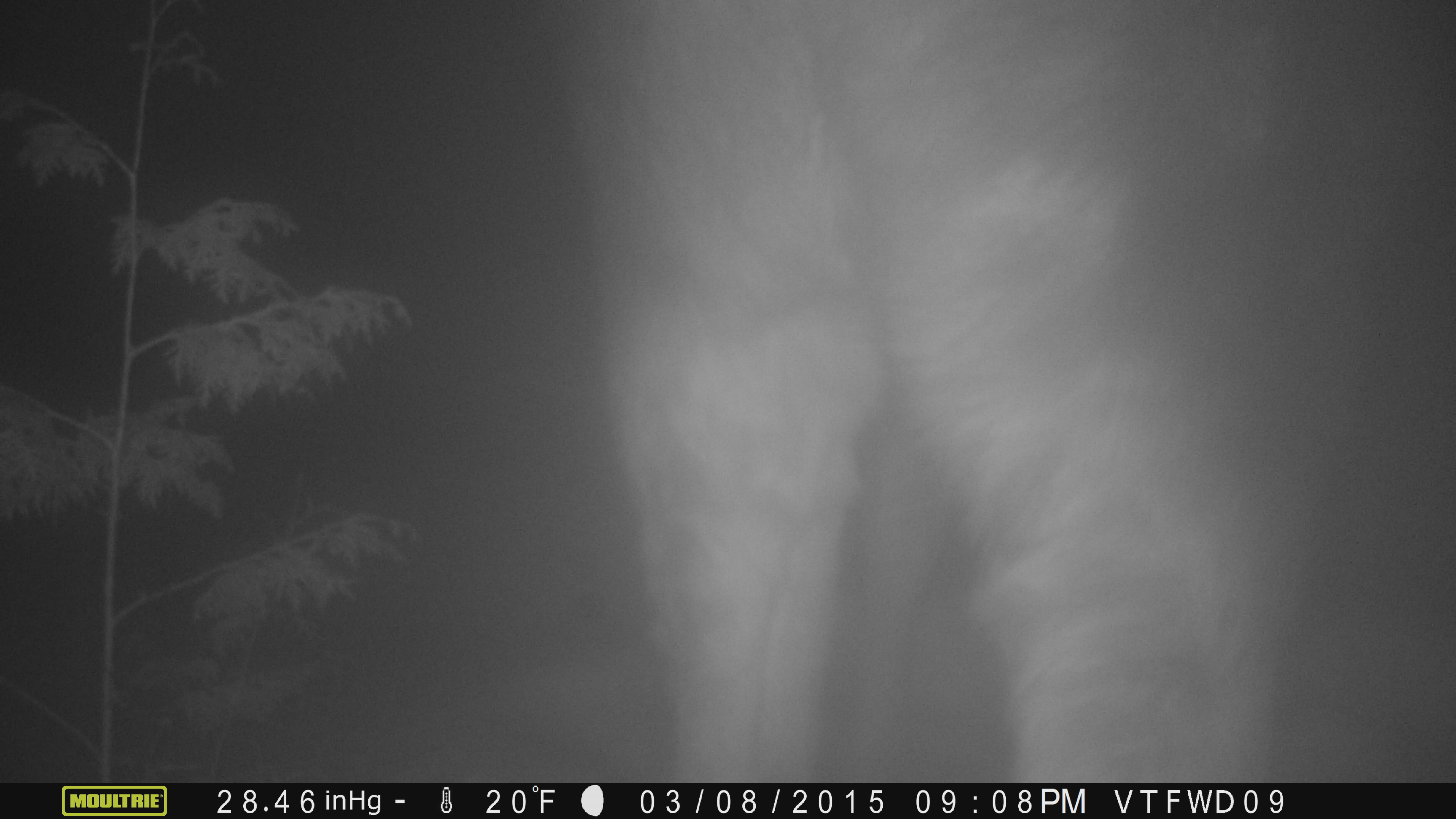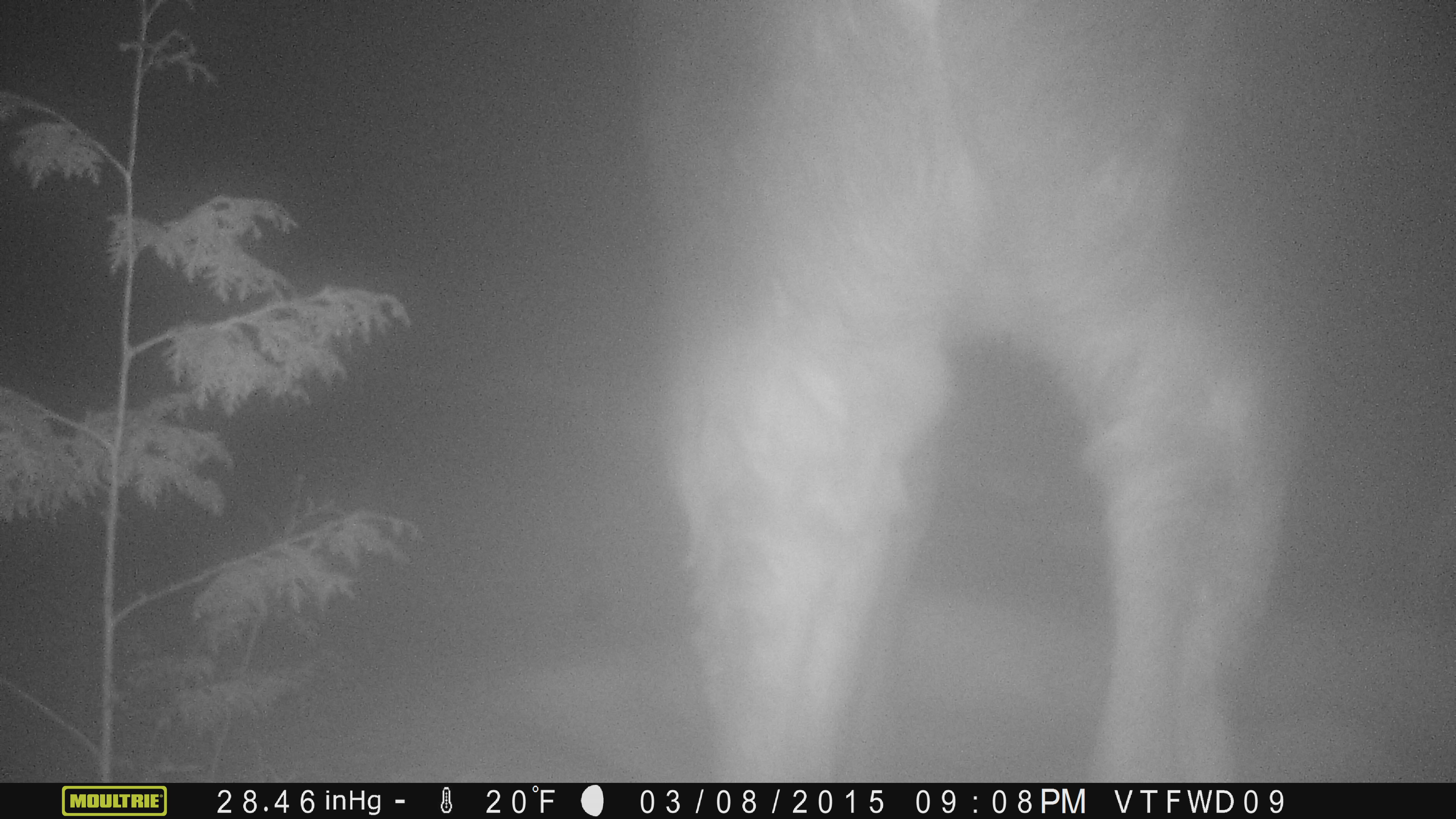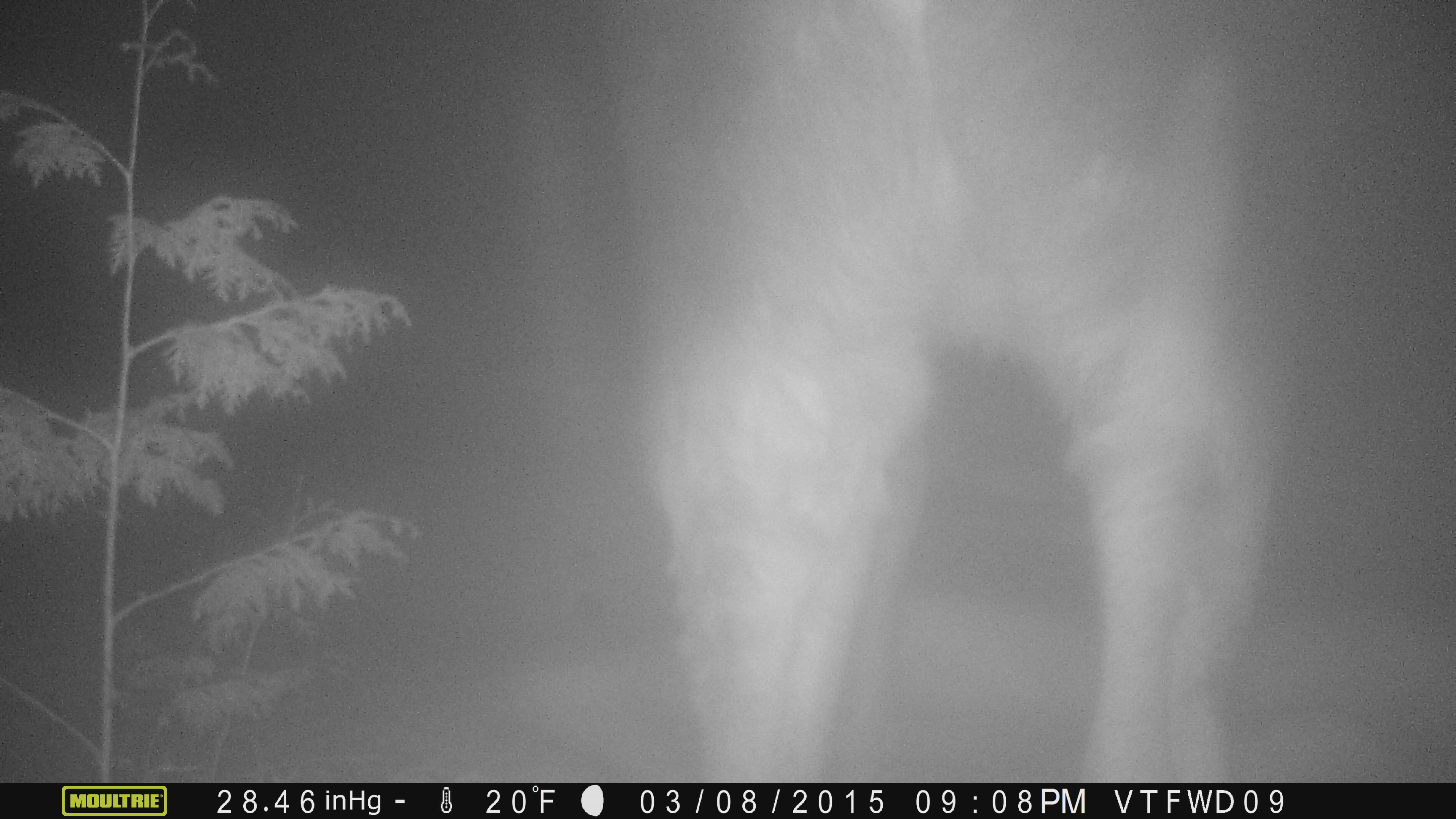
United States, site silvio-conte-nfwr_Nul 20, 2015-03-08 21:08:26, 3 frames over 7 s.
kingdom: Animalia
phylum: Chordata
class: Mammalia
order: Artiodactyla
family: Cervidae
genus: Alces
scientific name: Alces alces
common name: moose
Moose (Alces alces).